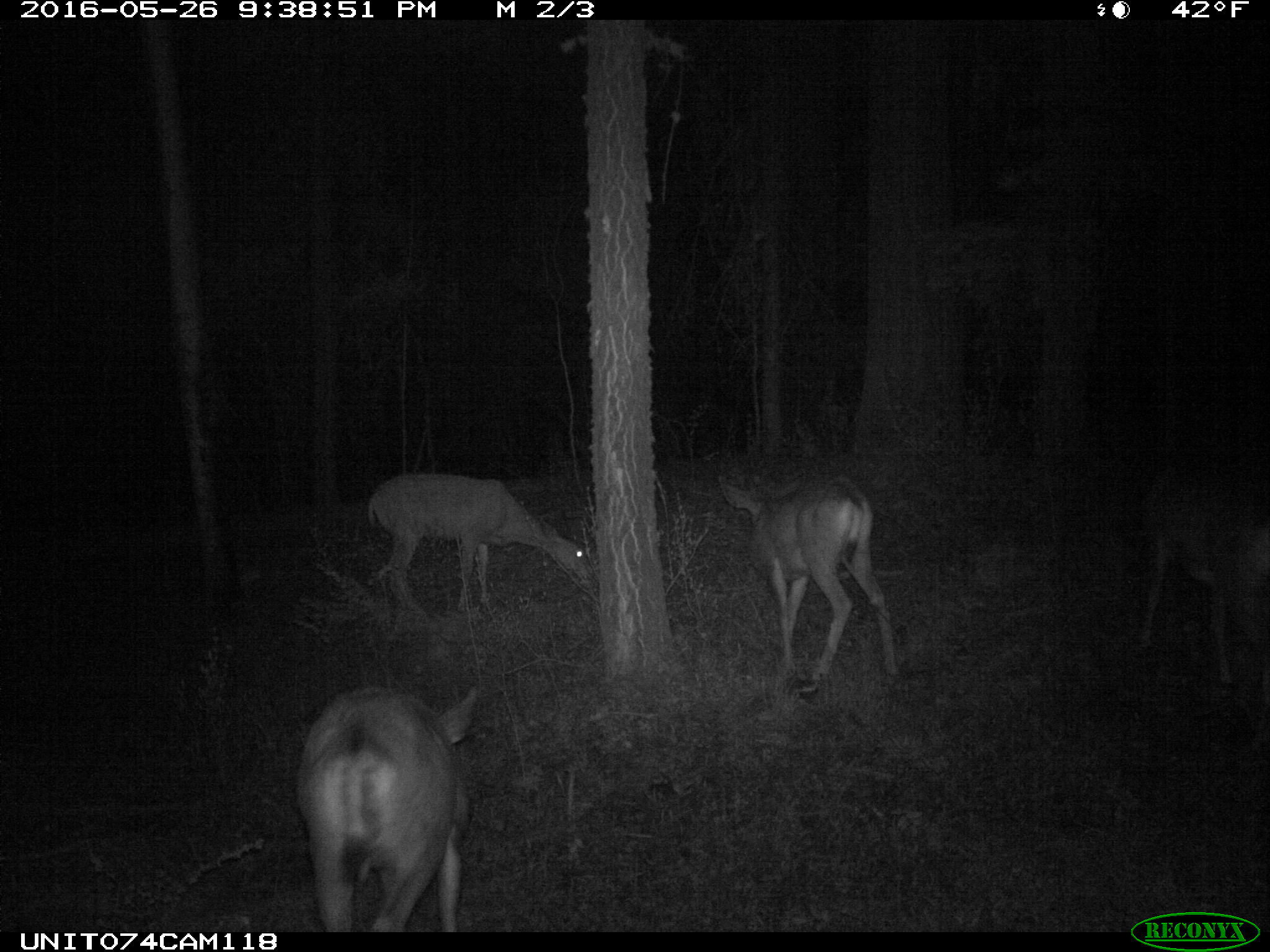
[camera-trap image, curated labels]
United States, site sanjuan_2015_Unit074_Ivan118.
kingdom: Animalia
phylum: Chordata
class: Mammalia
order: Artiodactyla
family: Cervidae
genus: Odocoileus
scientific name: Odocoileus hemionus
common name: mule deer